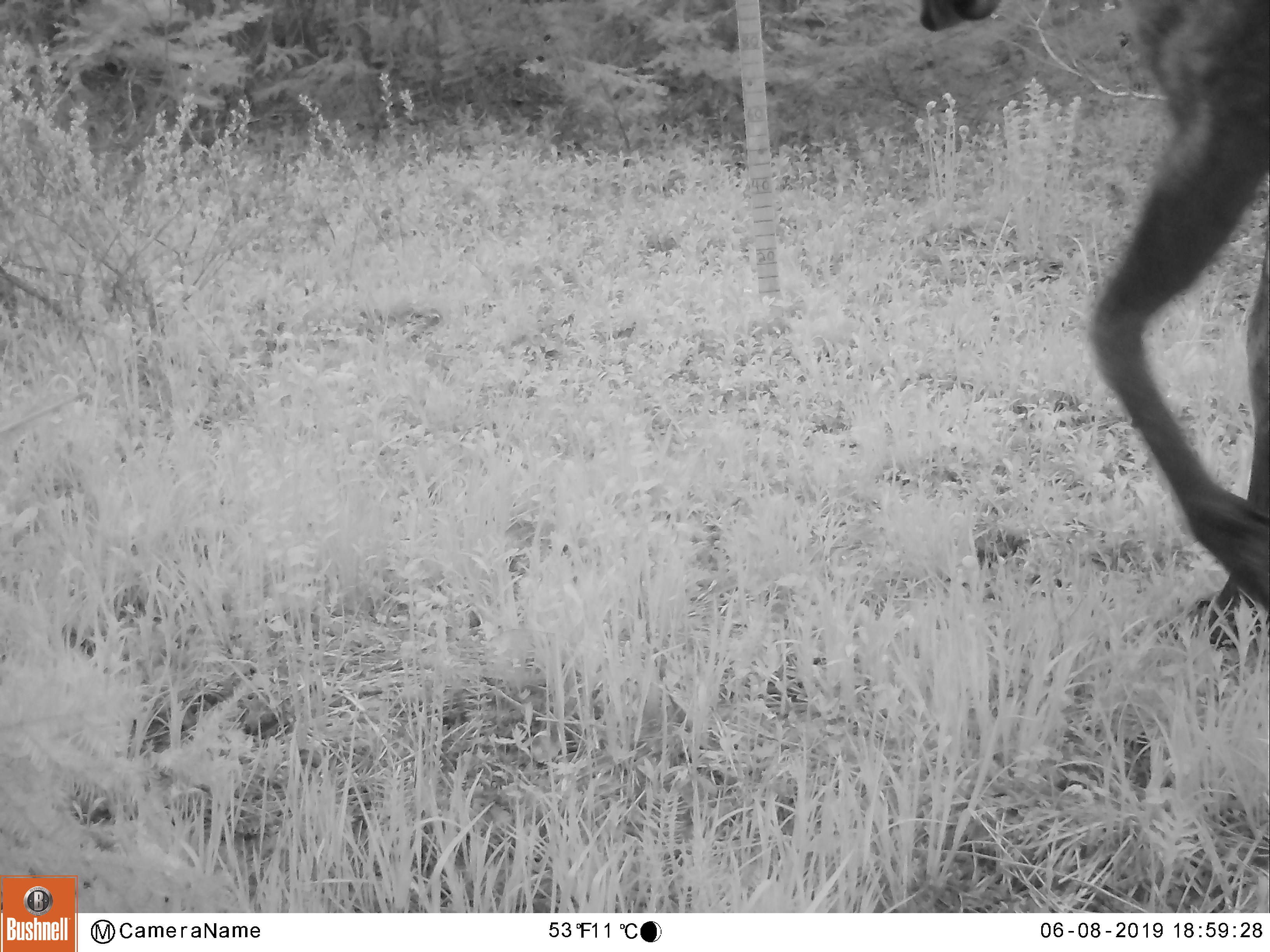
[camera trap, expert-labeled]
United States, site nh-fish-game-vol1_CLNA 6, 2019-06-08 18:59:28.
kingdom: Animalia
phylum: Chordata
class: Mammalia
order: Artiodactyla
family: Cervidae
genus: Alces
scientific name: Alces alces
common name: moose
Moose (Alces alces).